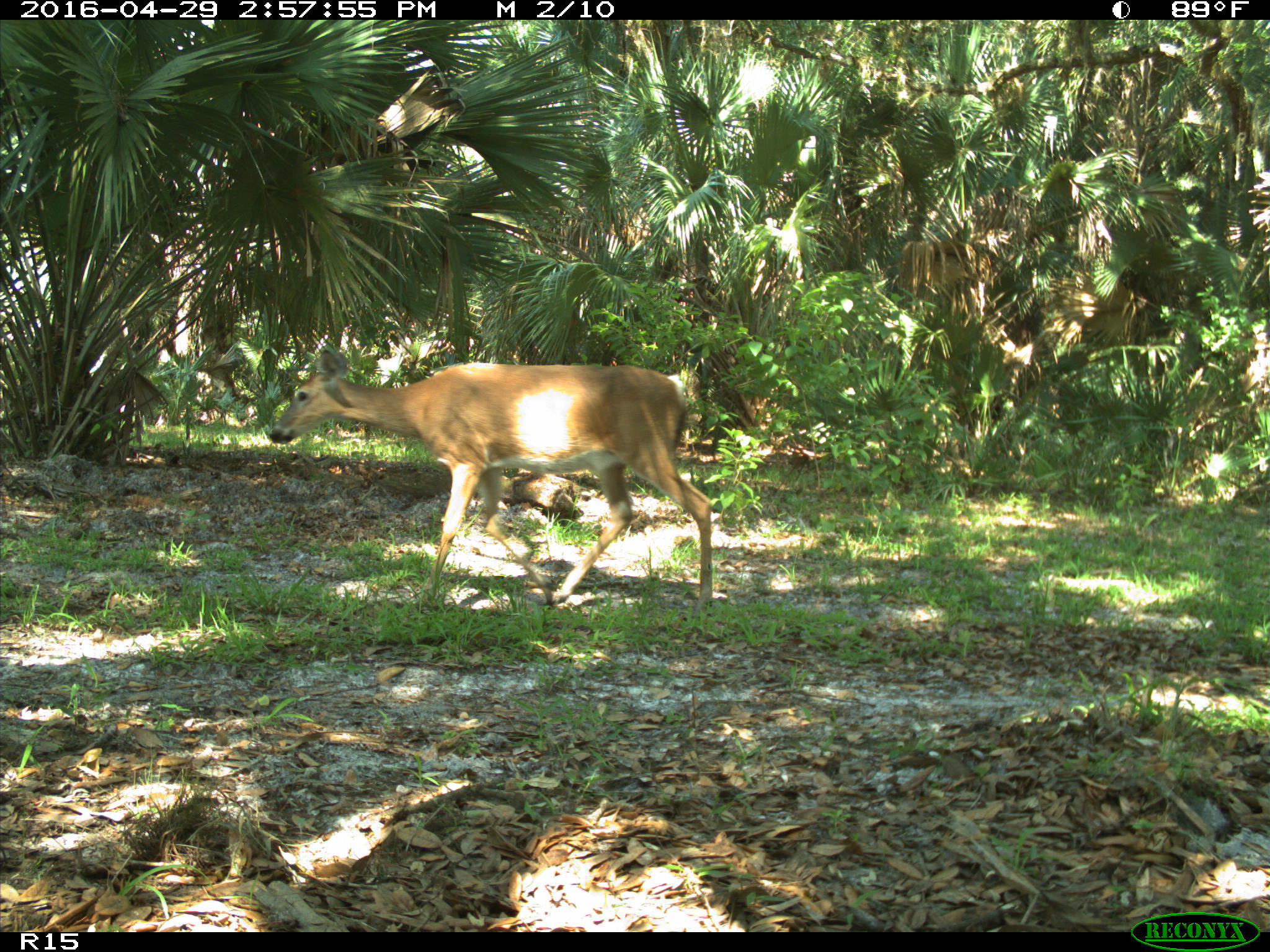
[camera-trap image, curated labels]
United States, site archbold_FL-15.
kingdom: Animalia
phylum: Chordata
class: Mammalia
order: Artiodactyla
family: Cervidae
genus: Odocoileus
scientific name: Odocoileus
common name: deer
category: unidentified deer